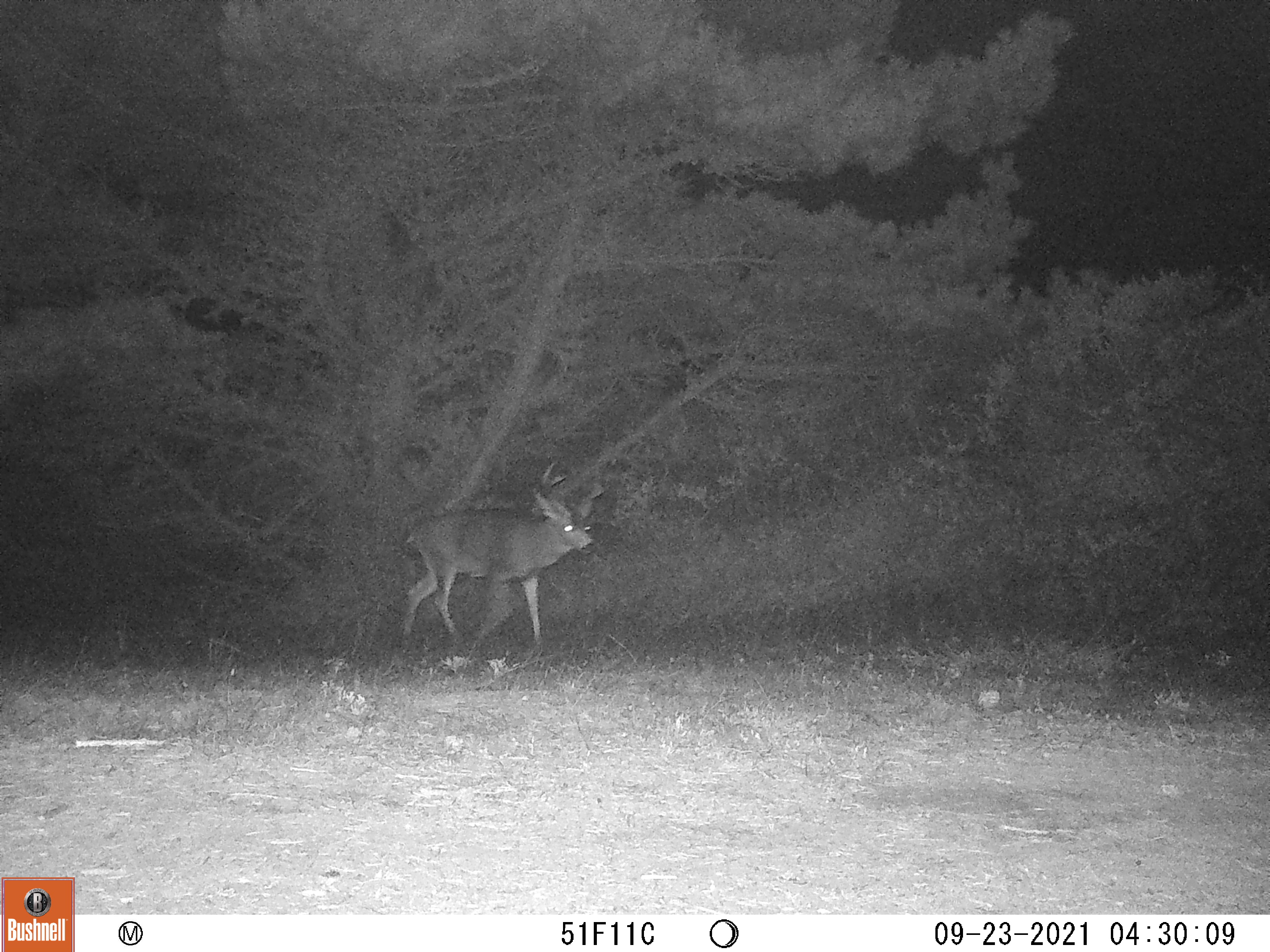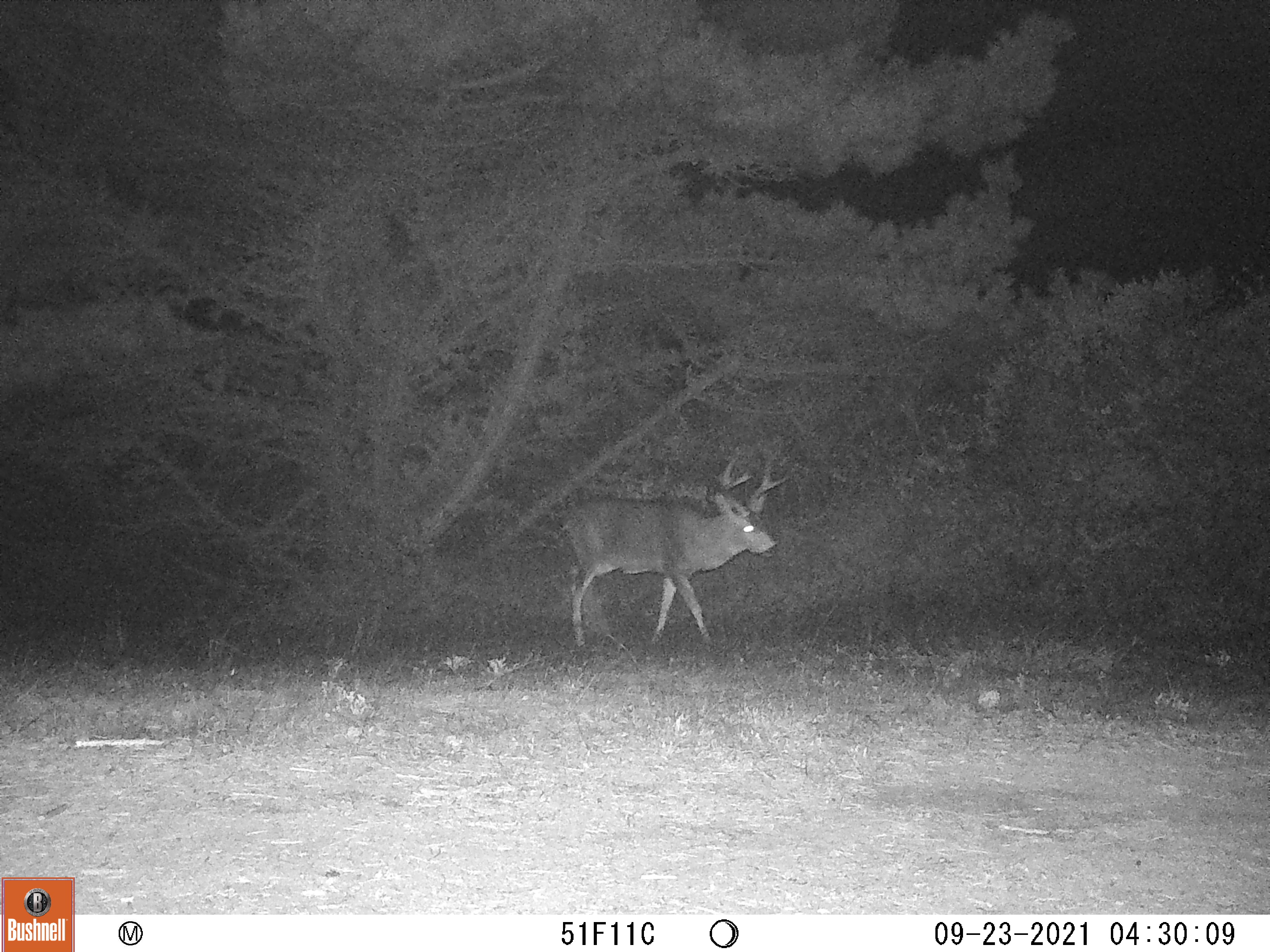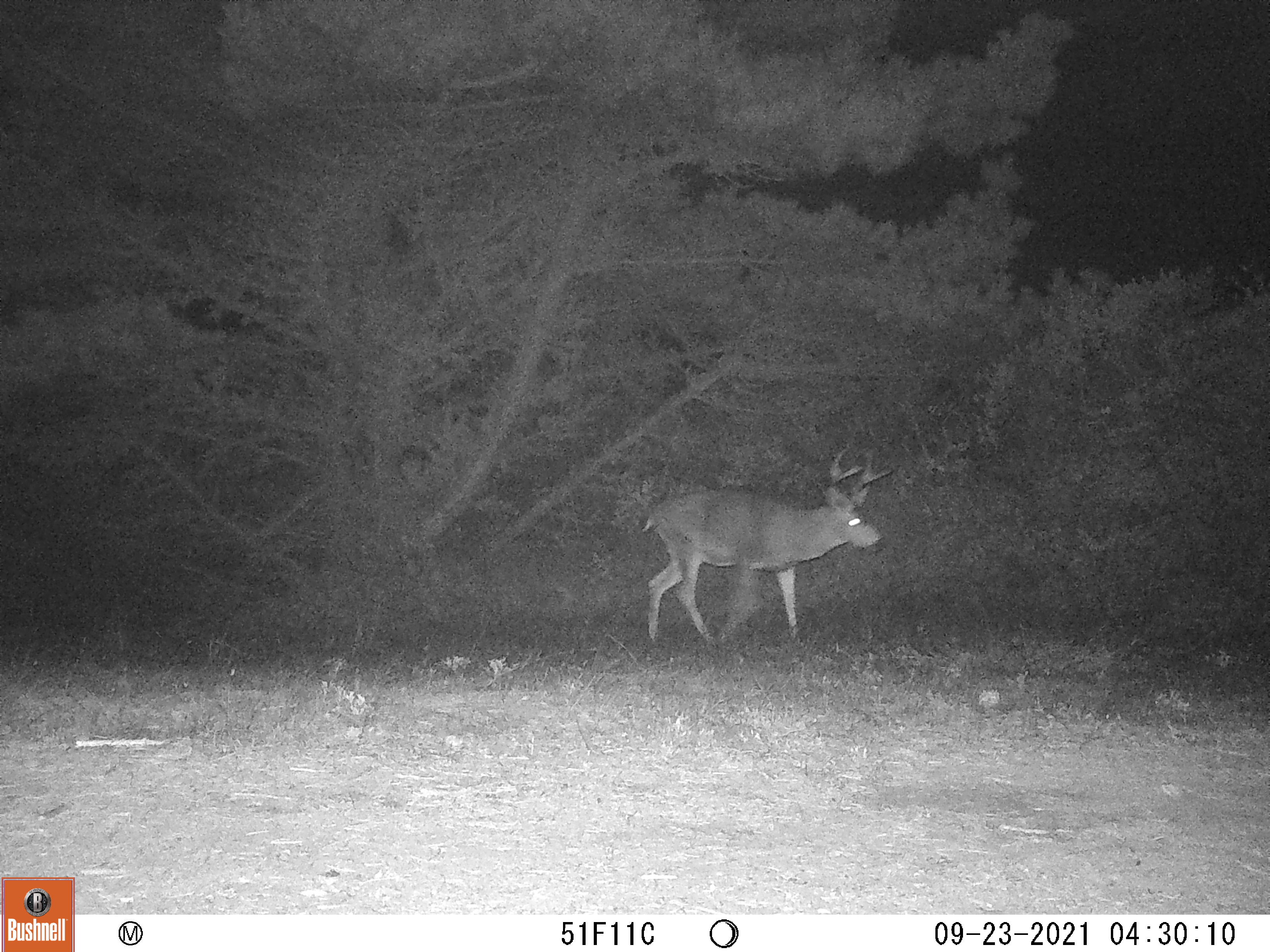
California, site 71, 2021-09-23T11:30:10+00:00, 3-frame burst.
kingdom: Animalia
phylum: Chordata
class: Mammalia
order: Artiodactyla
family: Cervidae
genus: Odocoileus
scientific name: Odocoileus hemionus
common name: mule deer